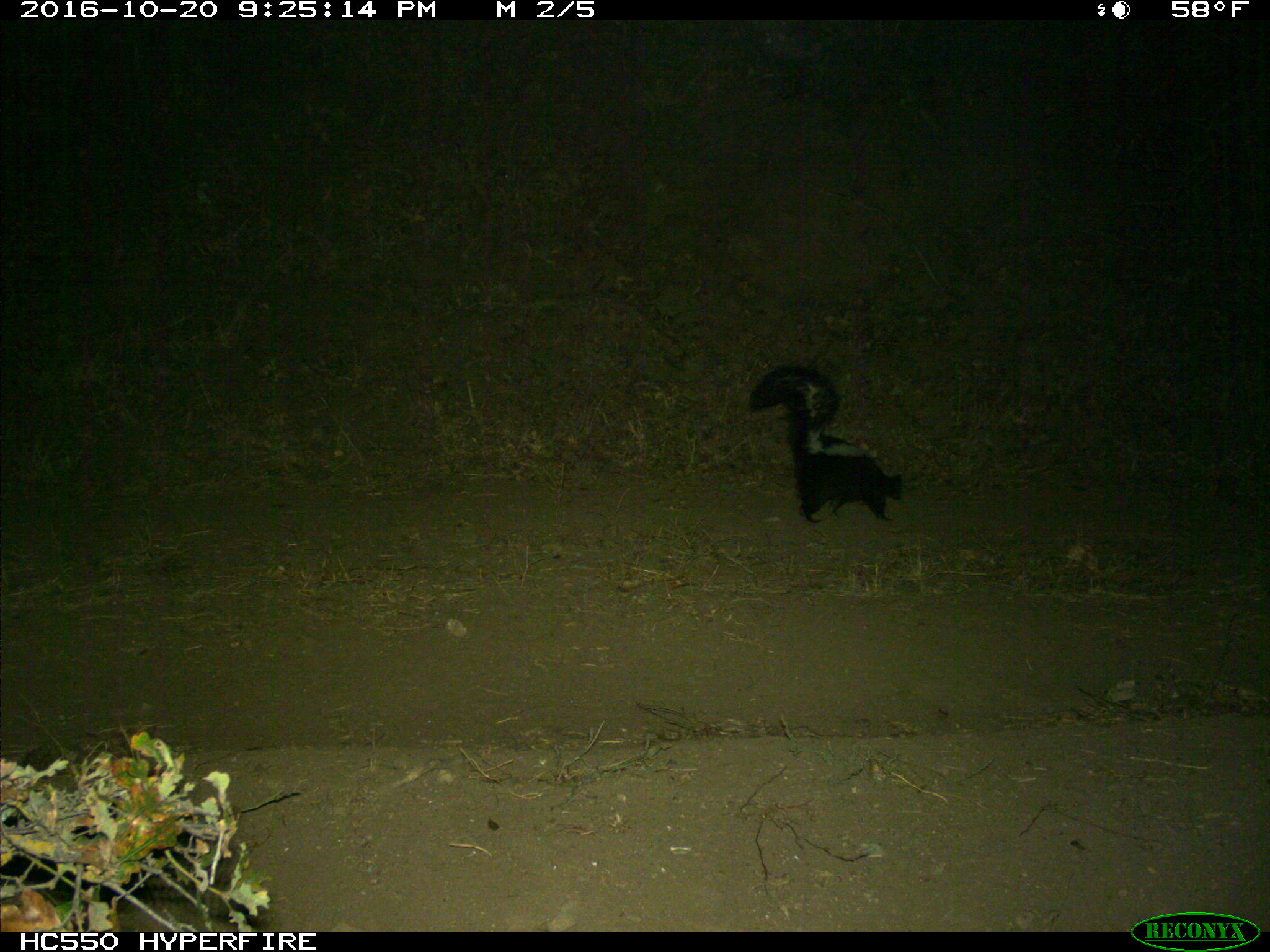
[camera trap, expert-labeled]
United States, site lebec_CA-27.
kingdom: Animalia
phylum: Chordata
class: Mammalia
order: Carnivora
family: Mephitidae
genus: Mephitis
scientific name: Mephitis mephitis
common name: striped skunk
Mephitis mephitis (striped skunk).